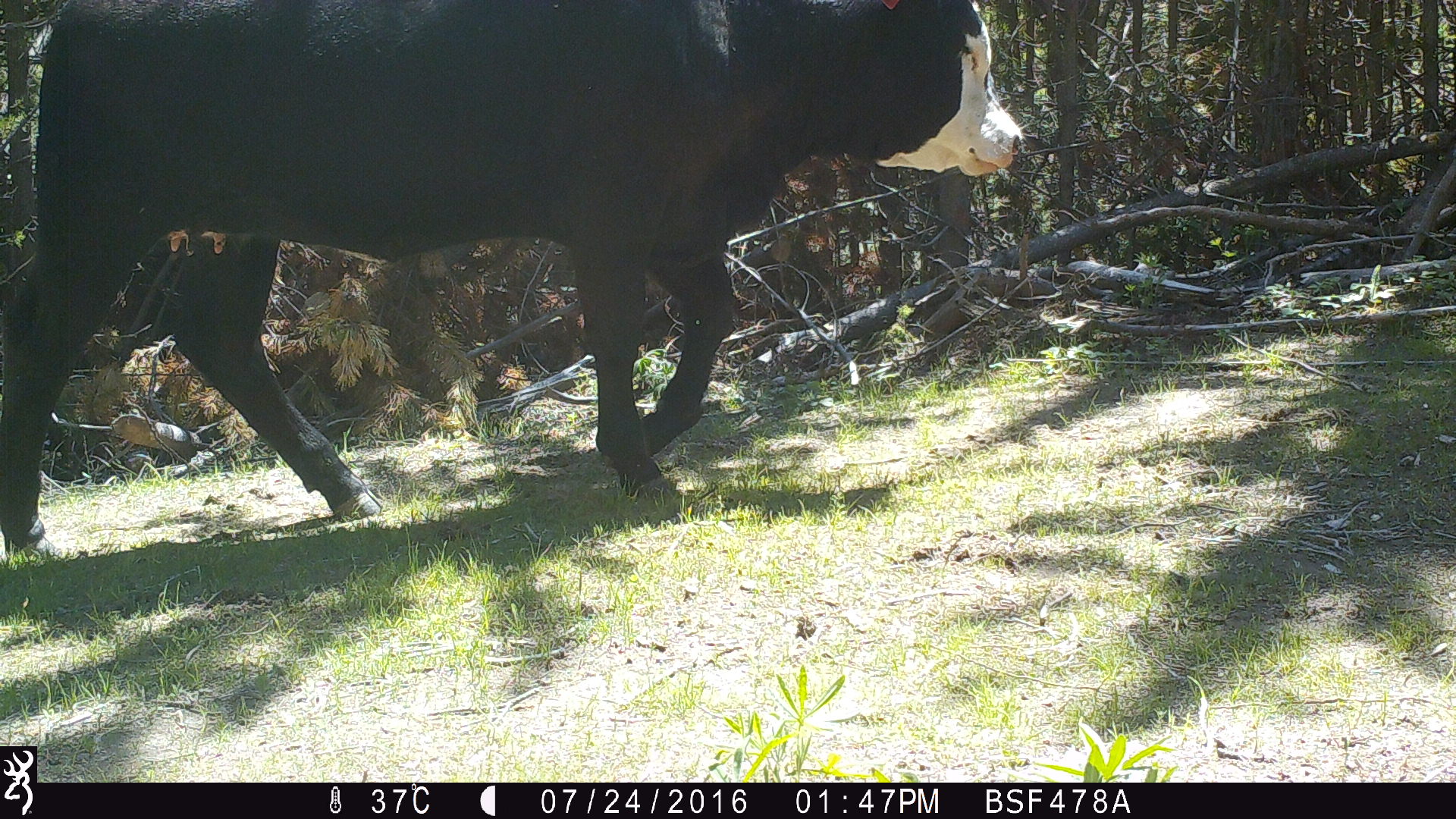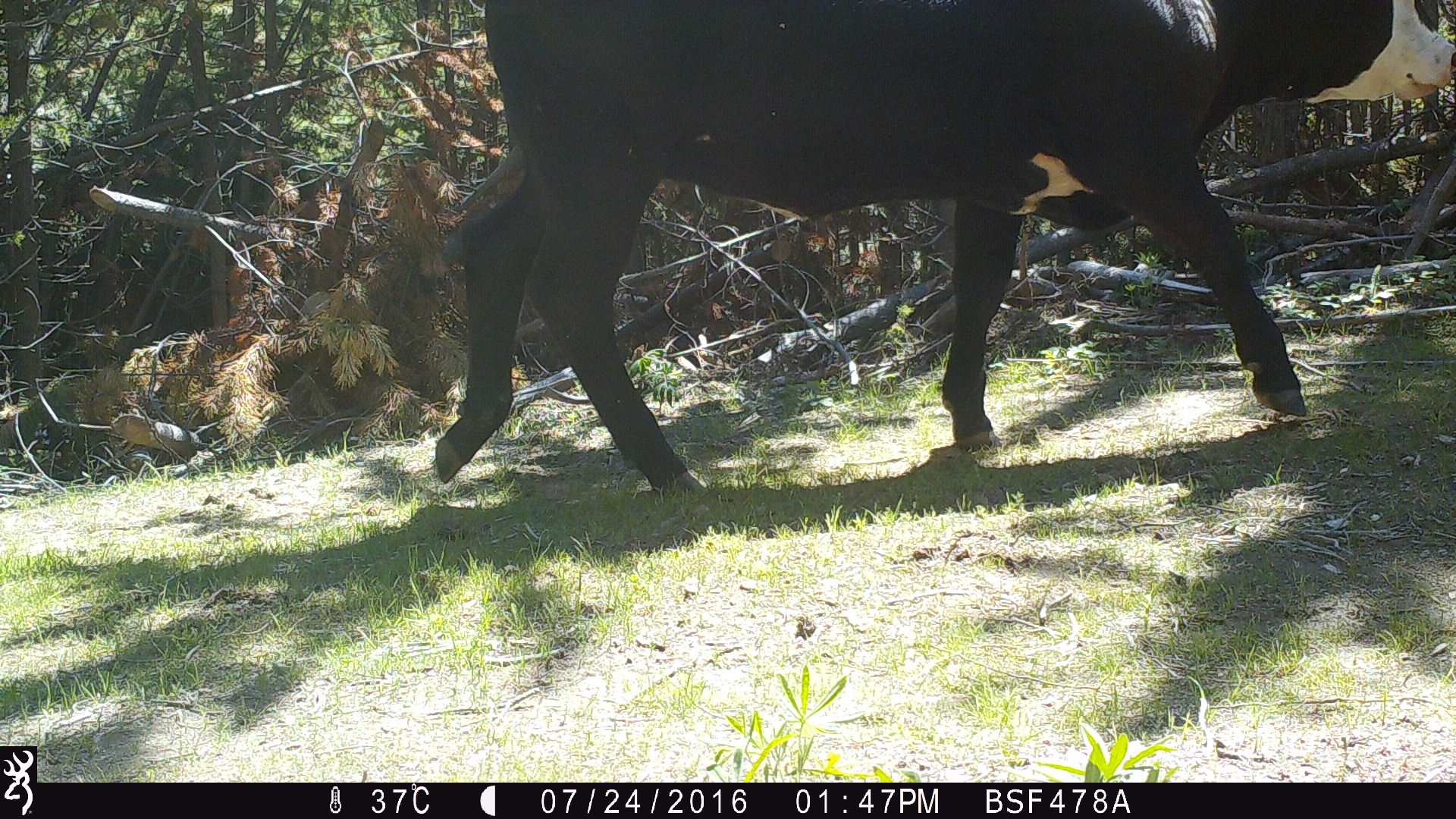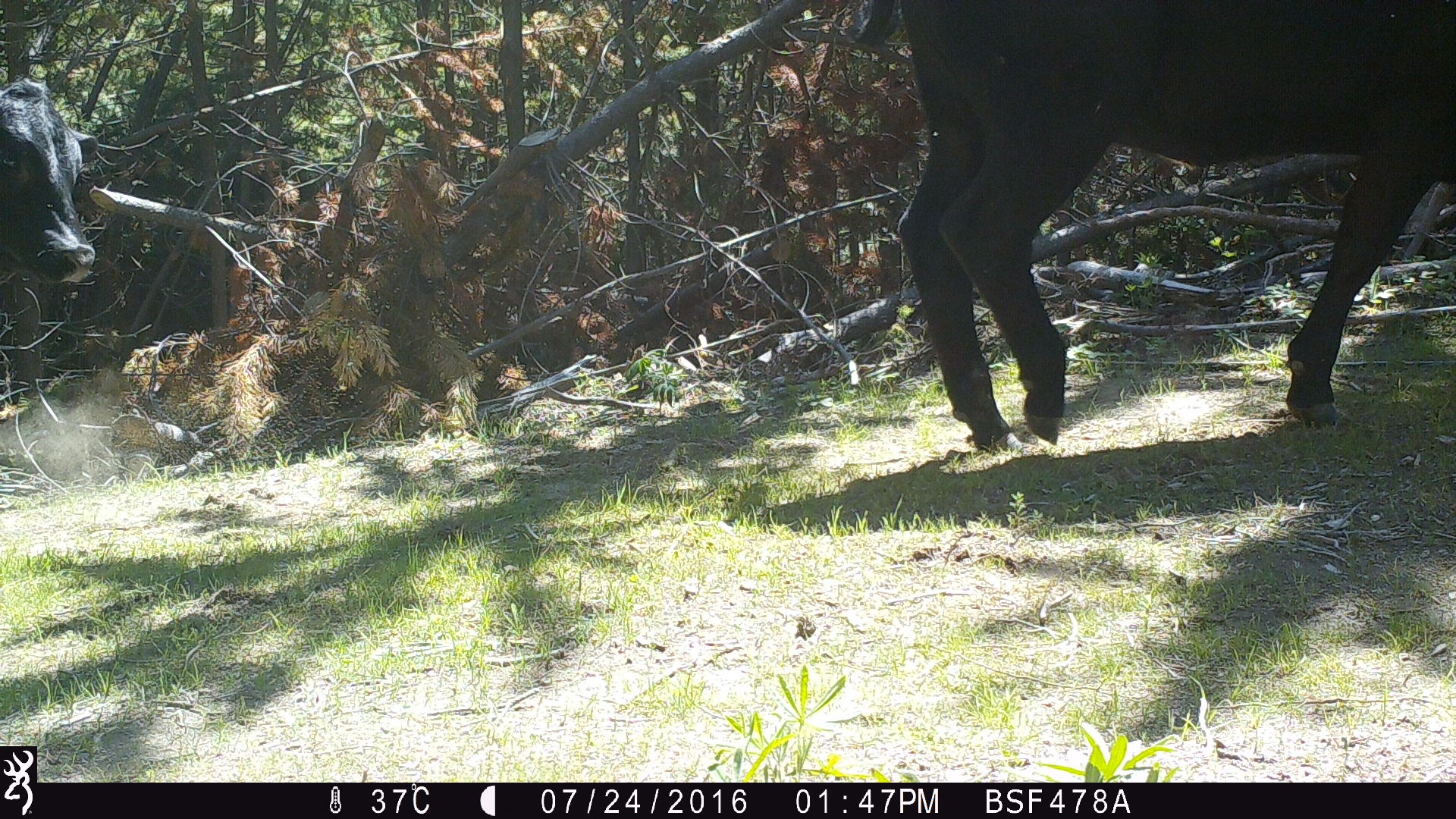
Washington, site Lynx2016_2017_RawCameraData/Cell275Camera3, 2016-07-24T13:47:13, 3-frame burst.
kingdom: Animalia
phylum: Chordata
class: Mammalia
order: Artiodactyla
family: Bovidae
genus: Bos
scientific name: Bos taurus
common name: domestic cattle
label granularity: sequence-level